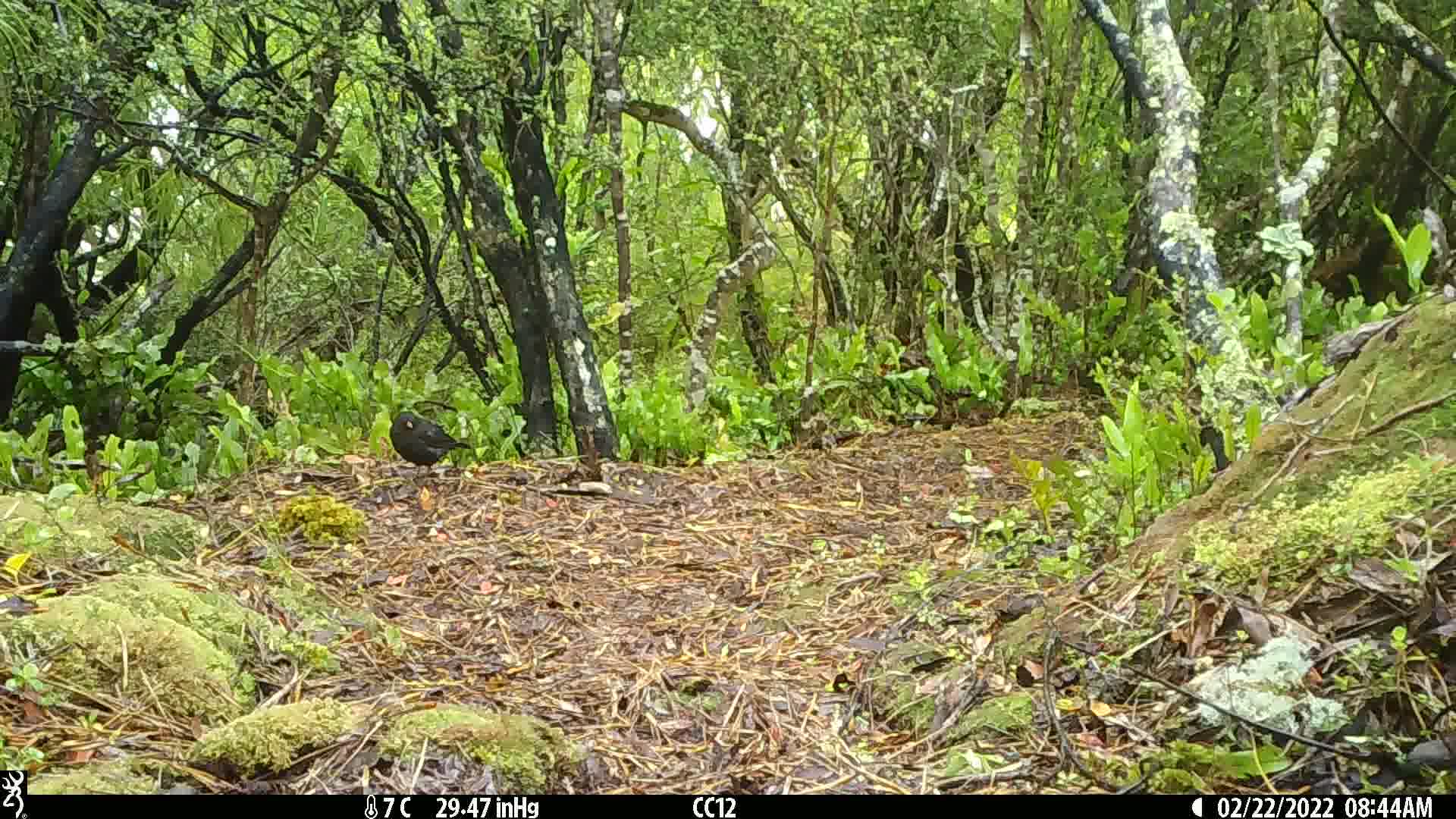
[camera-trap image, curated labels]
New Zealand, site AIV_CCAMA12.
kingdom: Animalia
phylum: Chordata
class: Aves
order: Passeriformes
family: Turdidae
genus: Turdus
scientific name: Turdus merula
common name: eurasian blackbird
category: blackbird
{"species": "blackbird (eurasian blackbird) (Turdus merula)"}